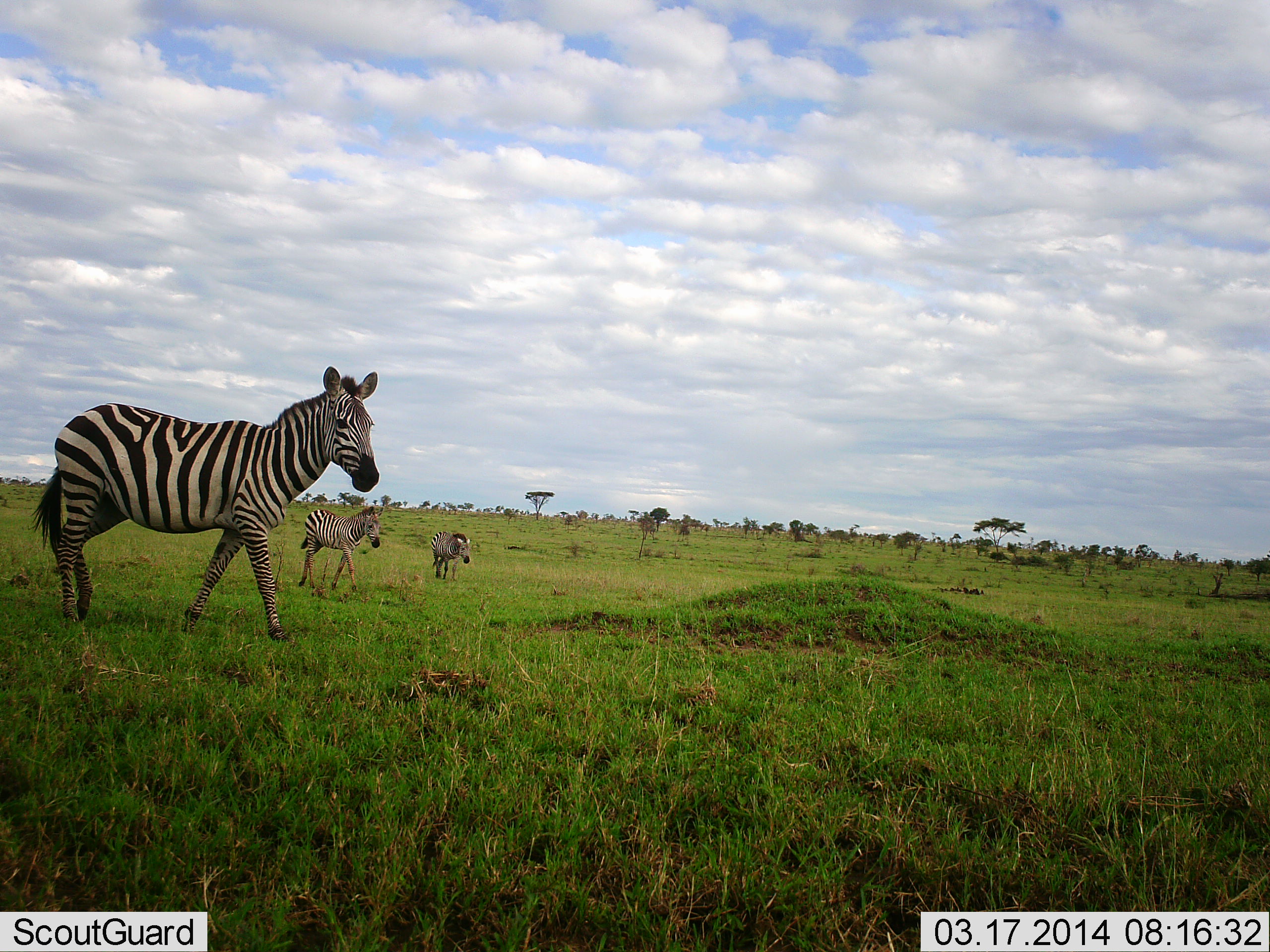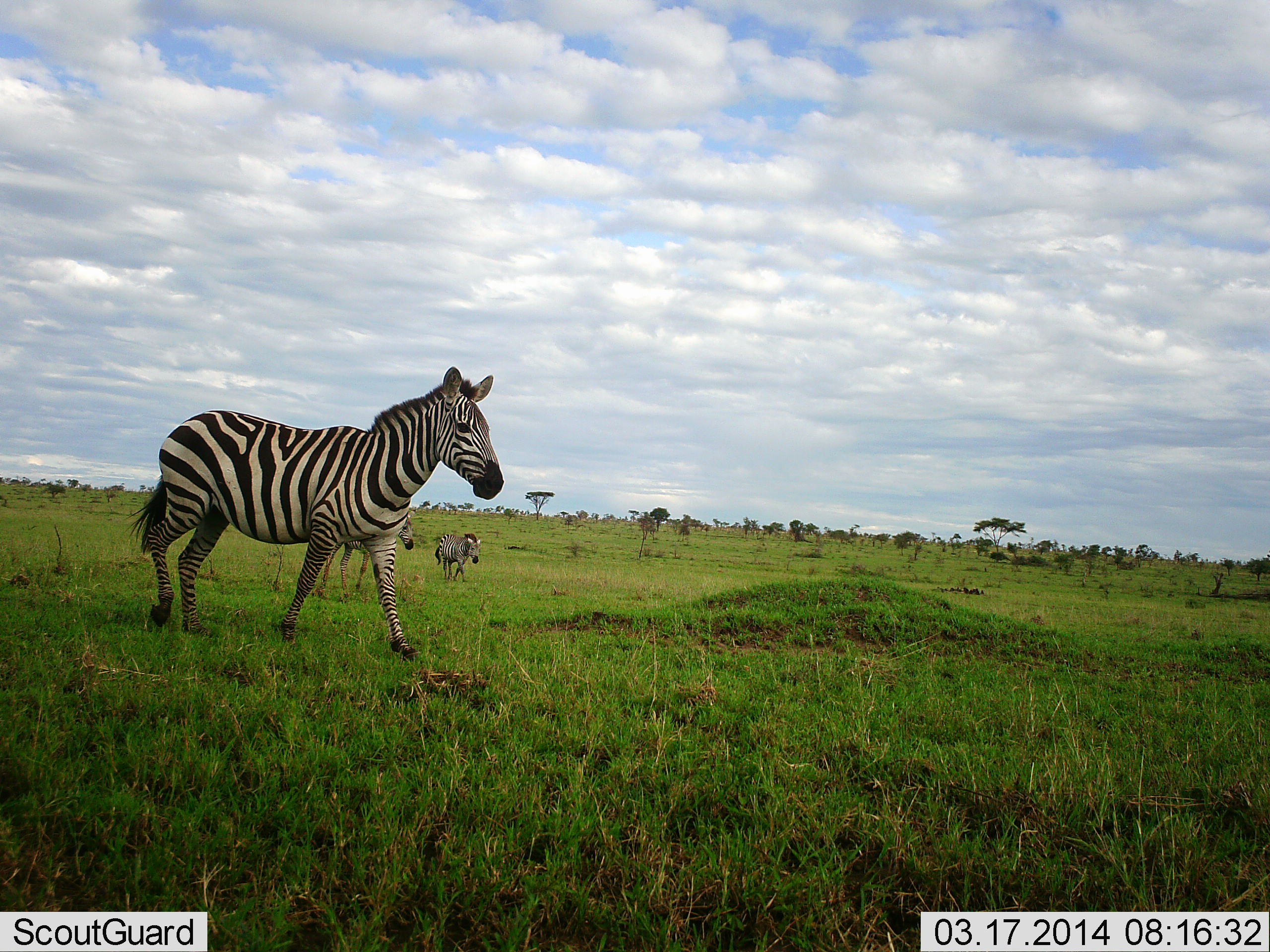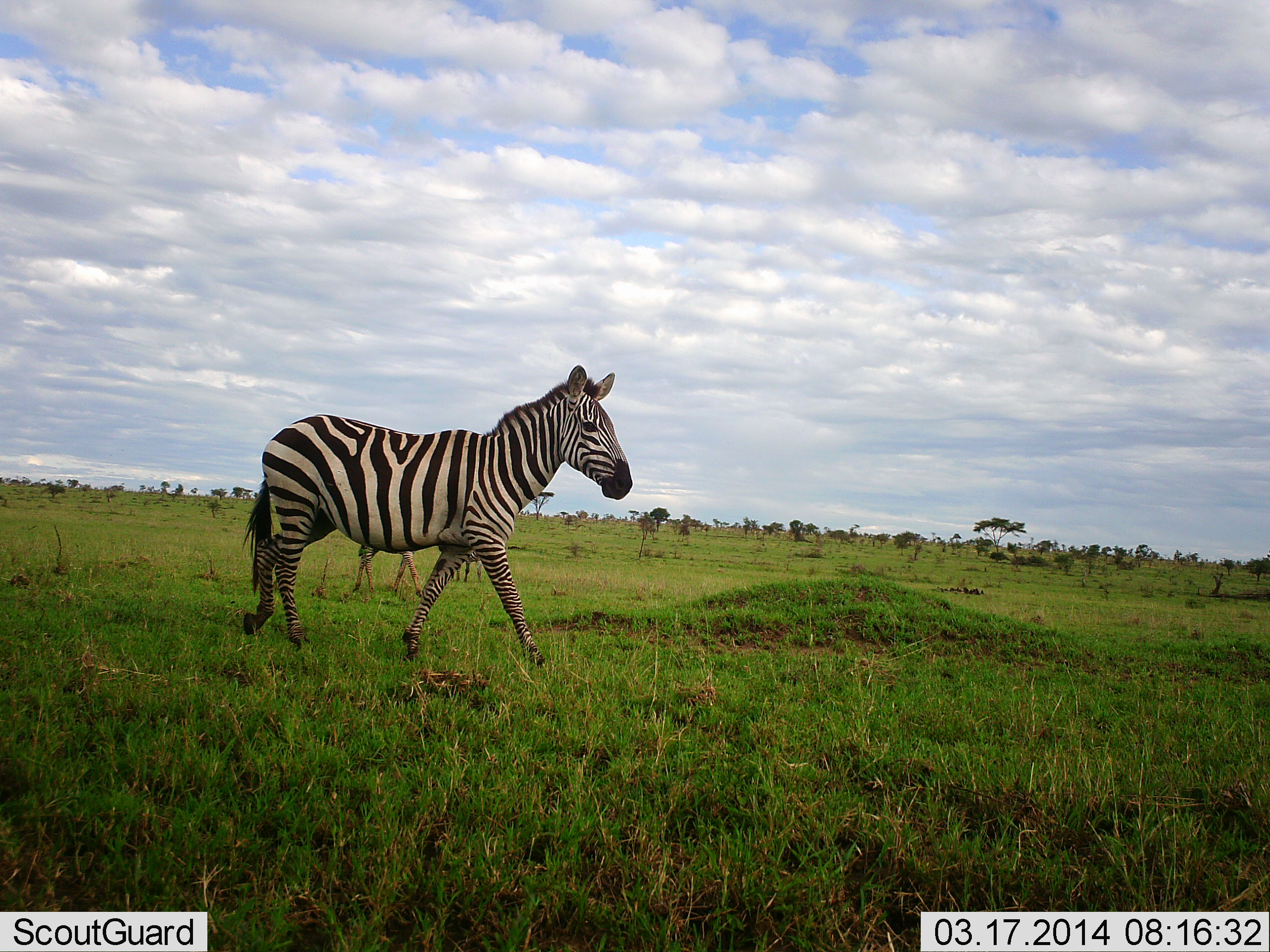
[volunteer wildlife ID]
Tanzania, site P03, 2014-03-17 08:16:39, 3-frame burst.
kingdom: Animalia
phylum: Chordata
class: Mammalia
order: Perissodactyla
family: Equidae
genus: Equus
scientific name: Equus quagga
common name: plains zebra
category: zebra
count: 3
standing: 0%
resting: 0%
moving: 100%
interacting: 0%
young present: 0%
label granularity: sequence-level